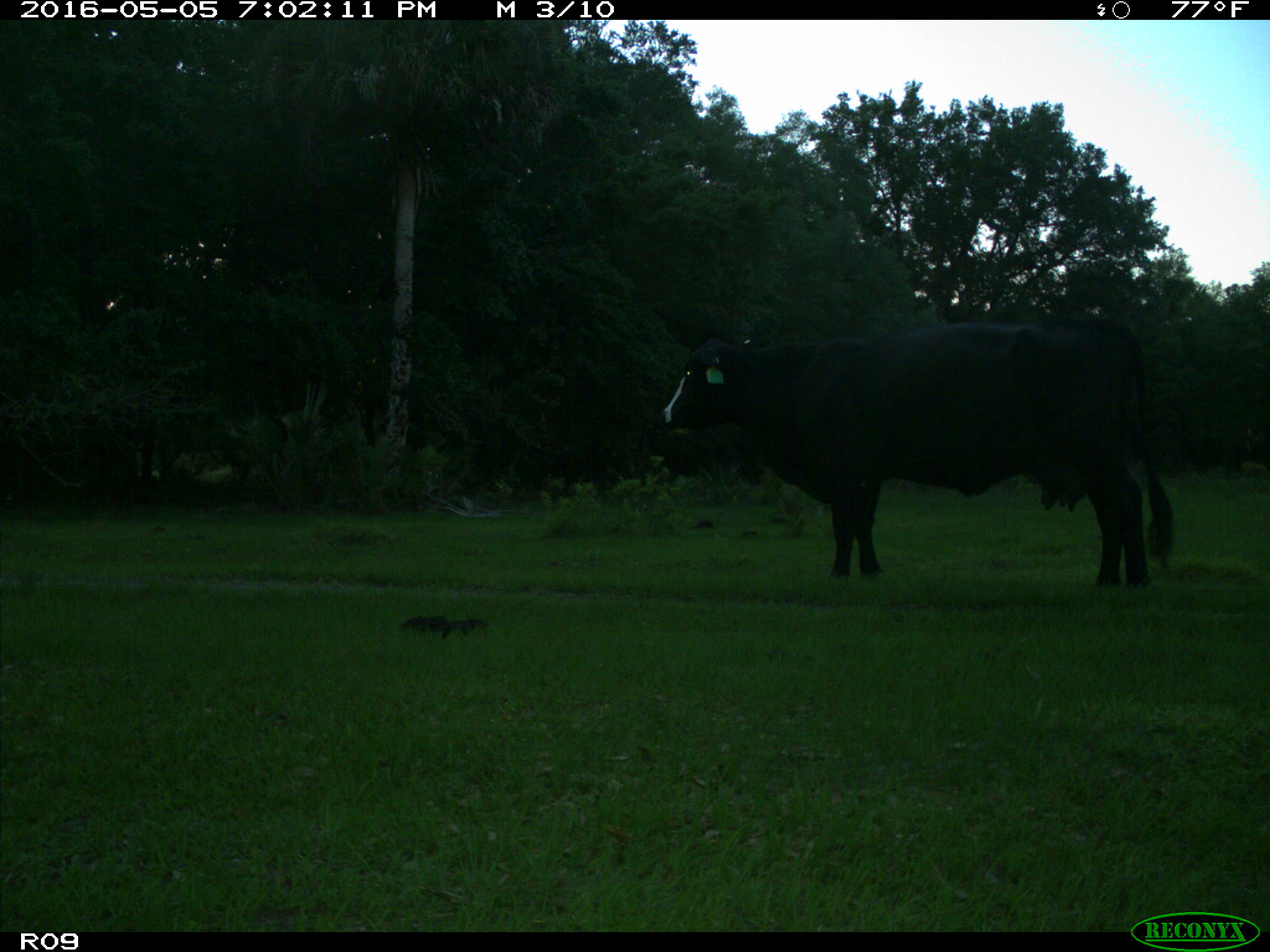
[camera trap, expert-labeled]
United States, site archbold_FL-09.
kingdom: Animalia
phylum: Chordata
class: Mammalia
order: Artiodactyla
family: Bovidae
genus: Bos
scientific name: Bos taurus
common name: domestic cow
Bos taurus (domestic cow).